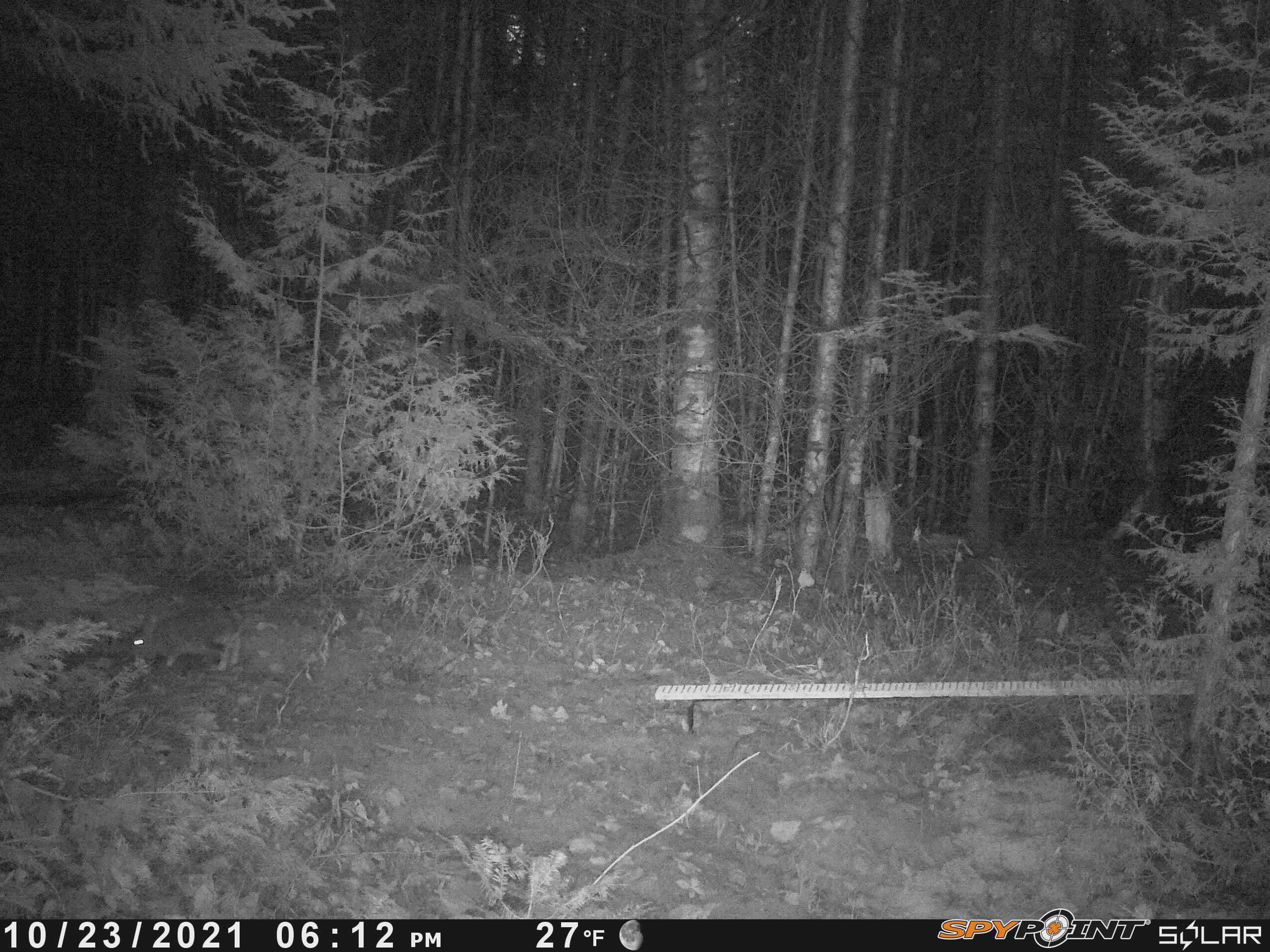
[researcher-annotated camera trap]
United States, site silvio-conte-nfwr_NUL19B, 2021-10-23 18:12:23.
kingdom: Animalia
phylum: Chordata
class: Mammalia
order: Lagomorpha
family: Leporidae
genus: Lepus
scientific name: Lepus americanus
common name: snowshoe hare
Snowshoe hare (Lepus americanus).